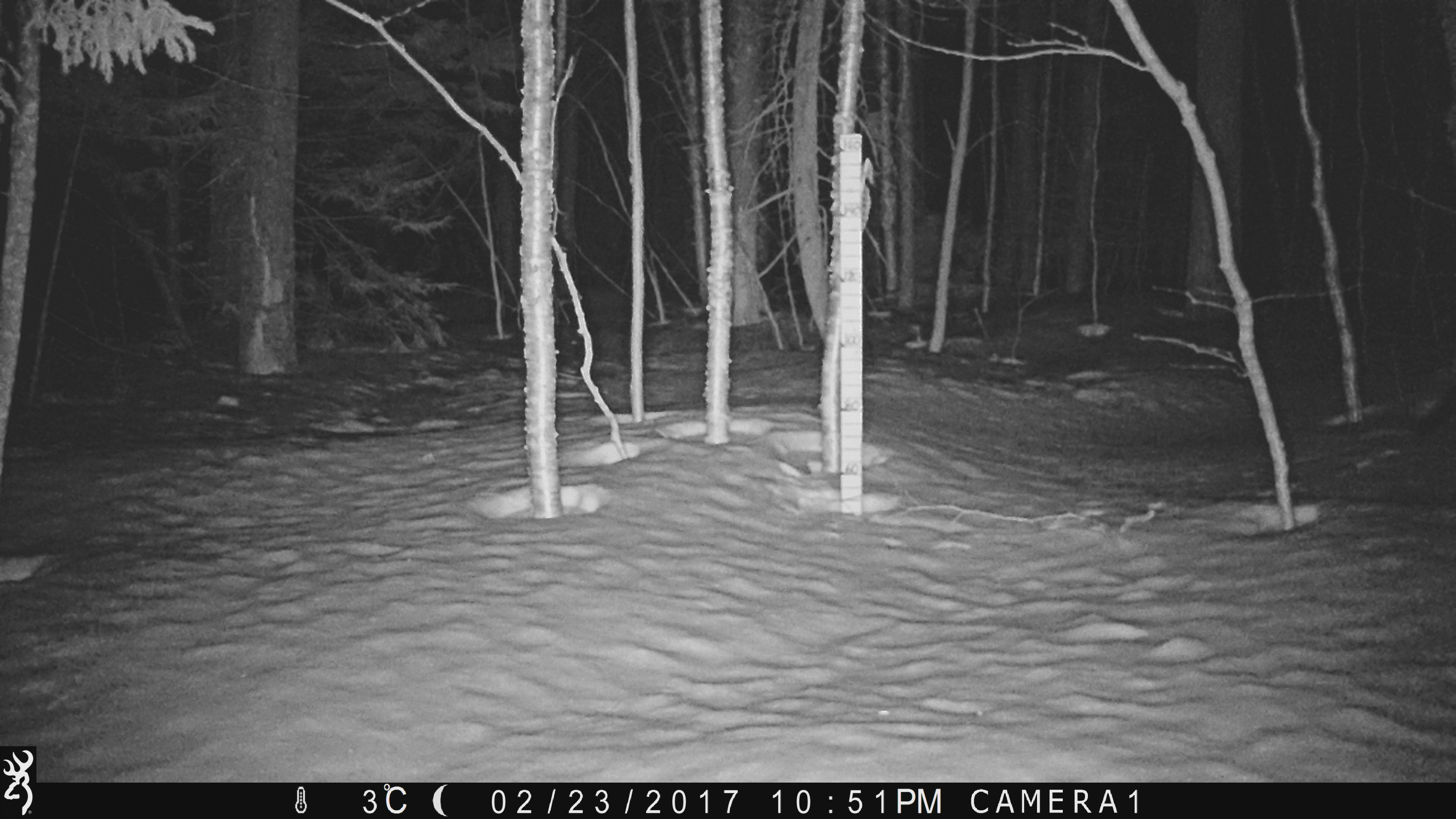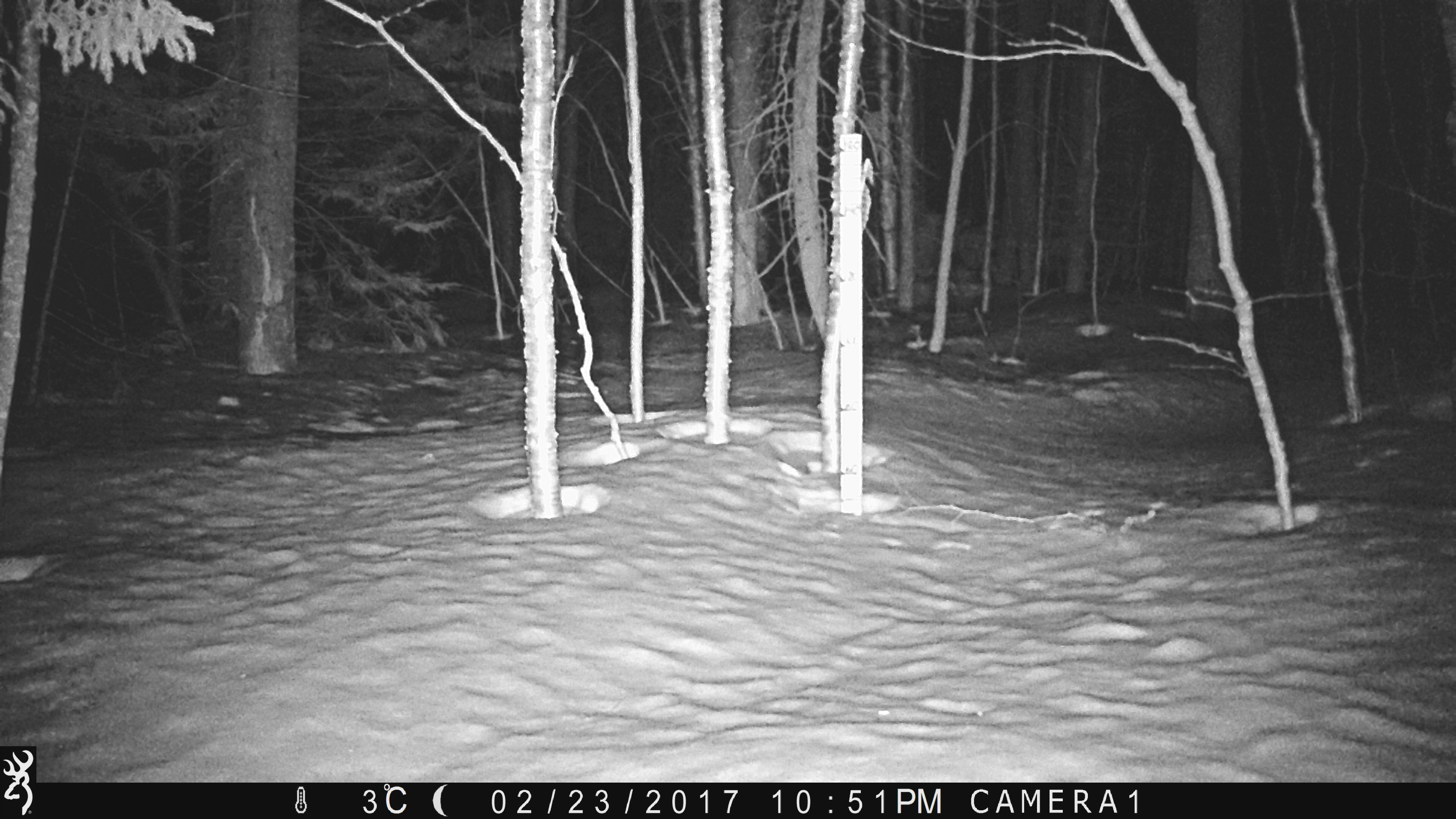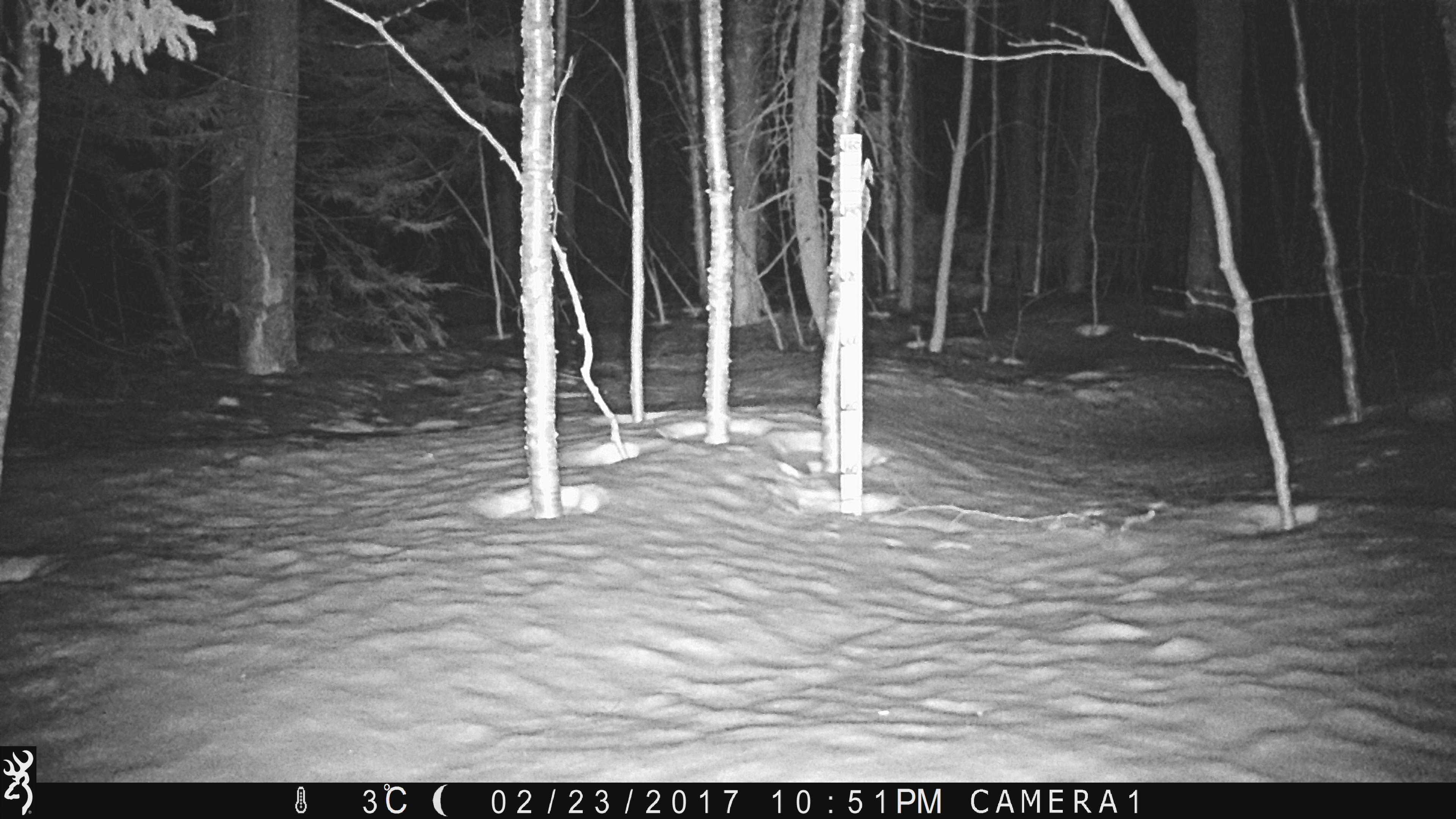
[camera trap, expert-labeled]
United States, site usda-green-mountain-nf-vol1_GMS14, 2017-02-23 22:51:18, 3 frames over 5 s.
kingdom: Animalia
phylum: Chordata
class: Mammalia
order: Carnivora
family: Mustelidae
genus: Pekania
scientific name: Pekania pennanti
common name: fisher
Fisher (Pekania pennanti).